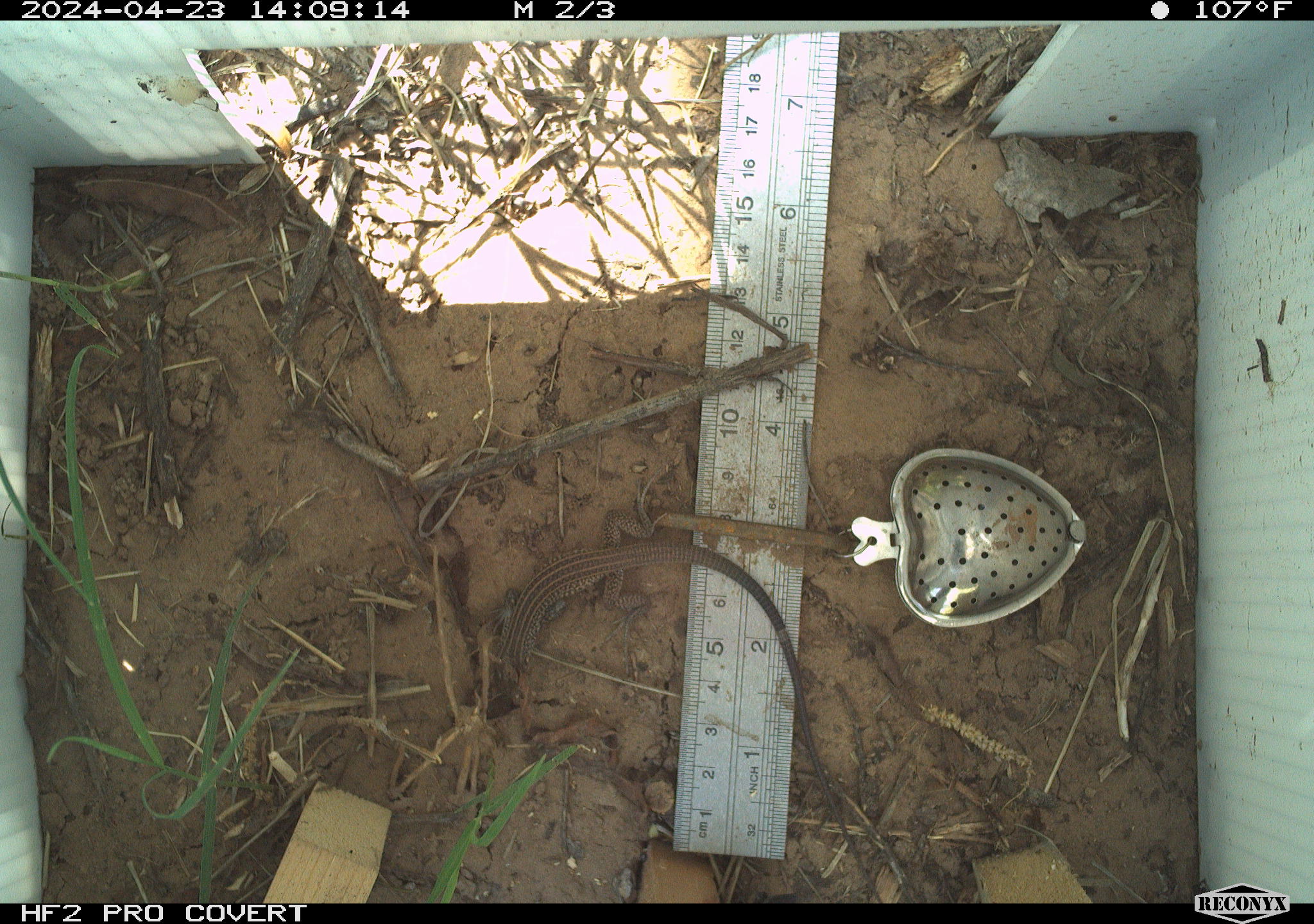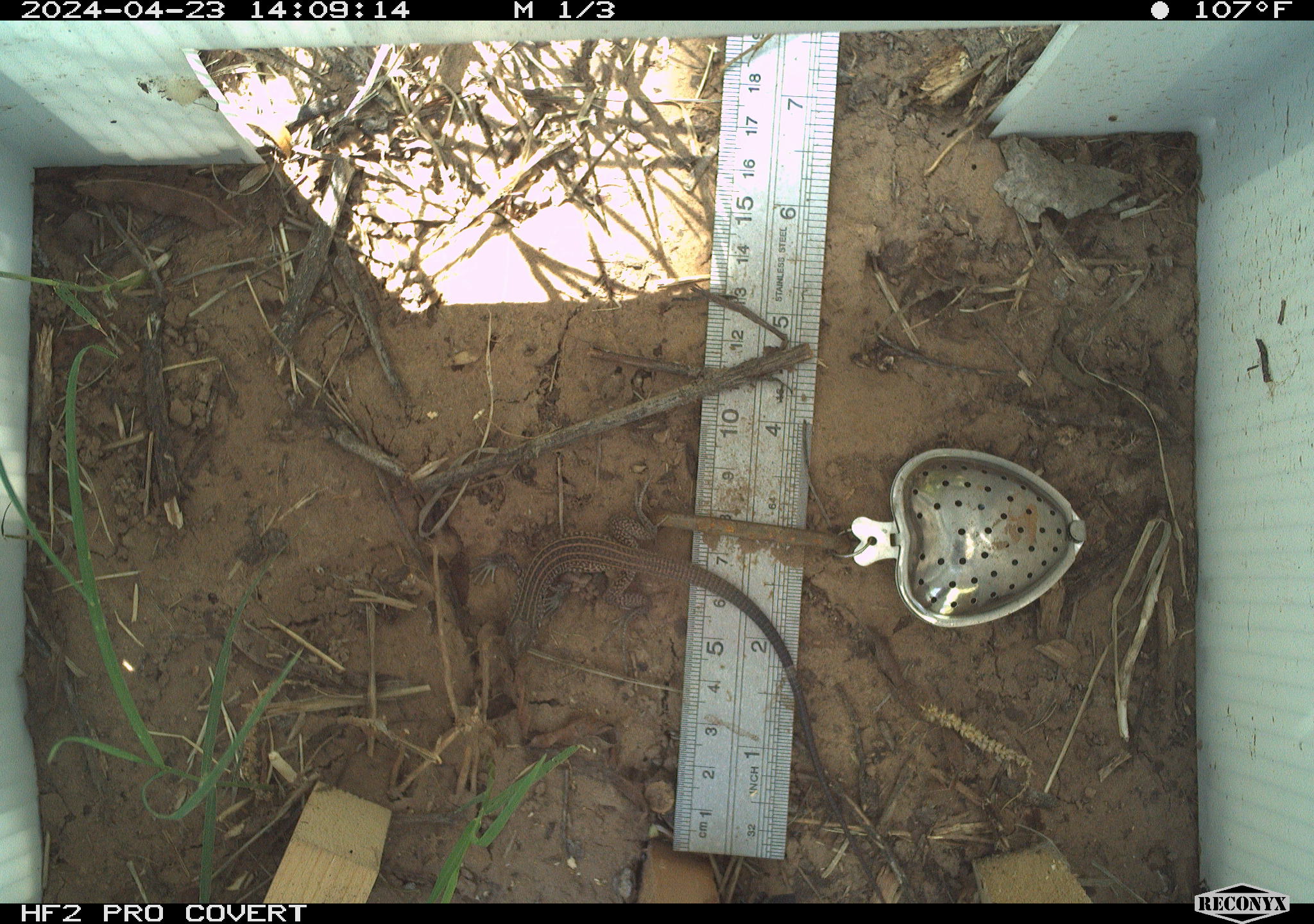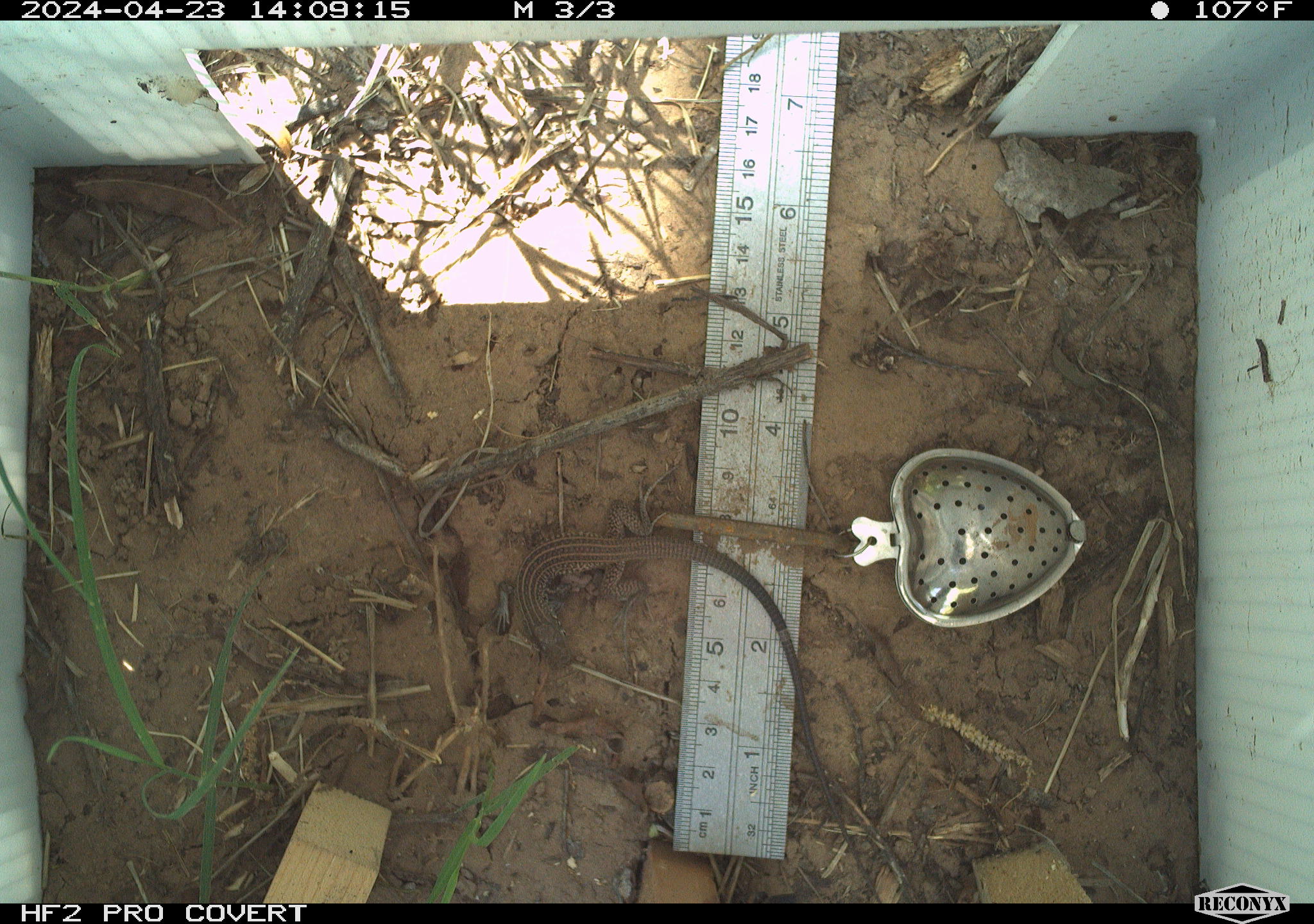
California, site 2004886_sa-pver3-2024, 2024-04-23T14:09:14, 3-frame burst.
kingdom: Animalia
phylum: Chordata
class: Reptilia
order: Squamata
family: Teiidae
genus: Aspidoscelis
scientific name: Aspidoscelis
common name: whiptail lizards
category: aspidoscelis species